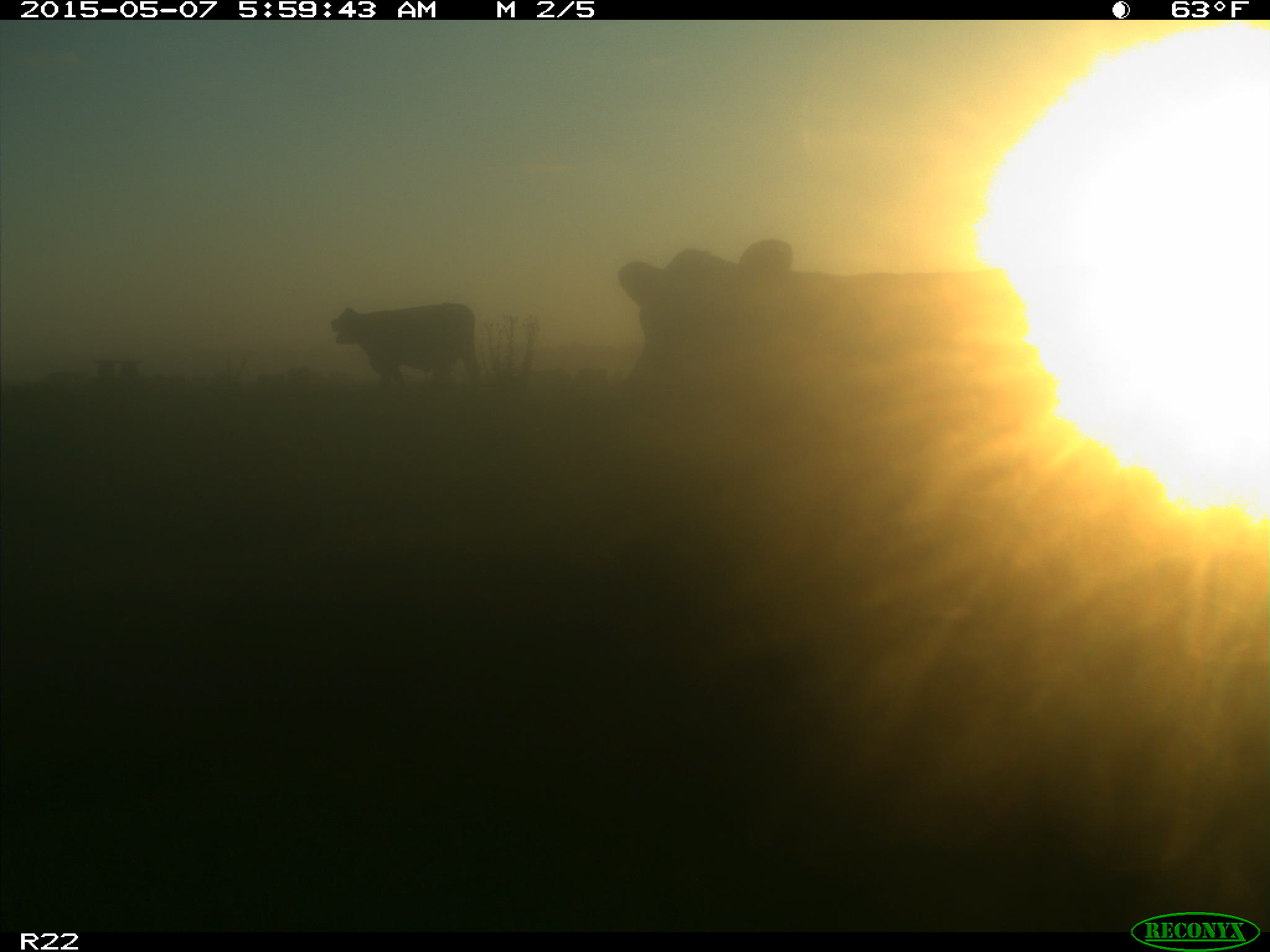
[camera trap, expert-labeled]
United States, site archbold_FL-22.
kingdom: Animalia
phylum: Chordata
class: Mammalia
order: Artiodactyla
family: Bovidae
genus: Bos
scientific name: Bos taurus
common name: domestic cow